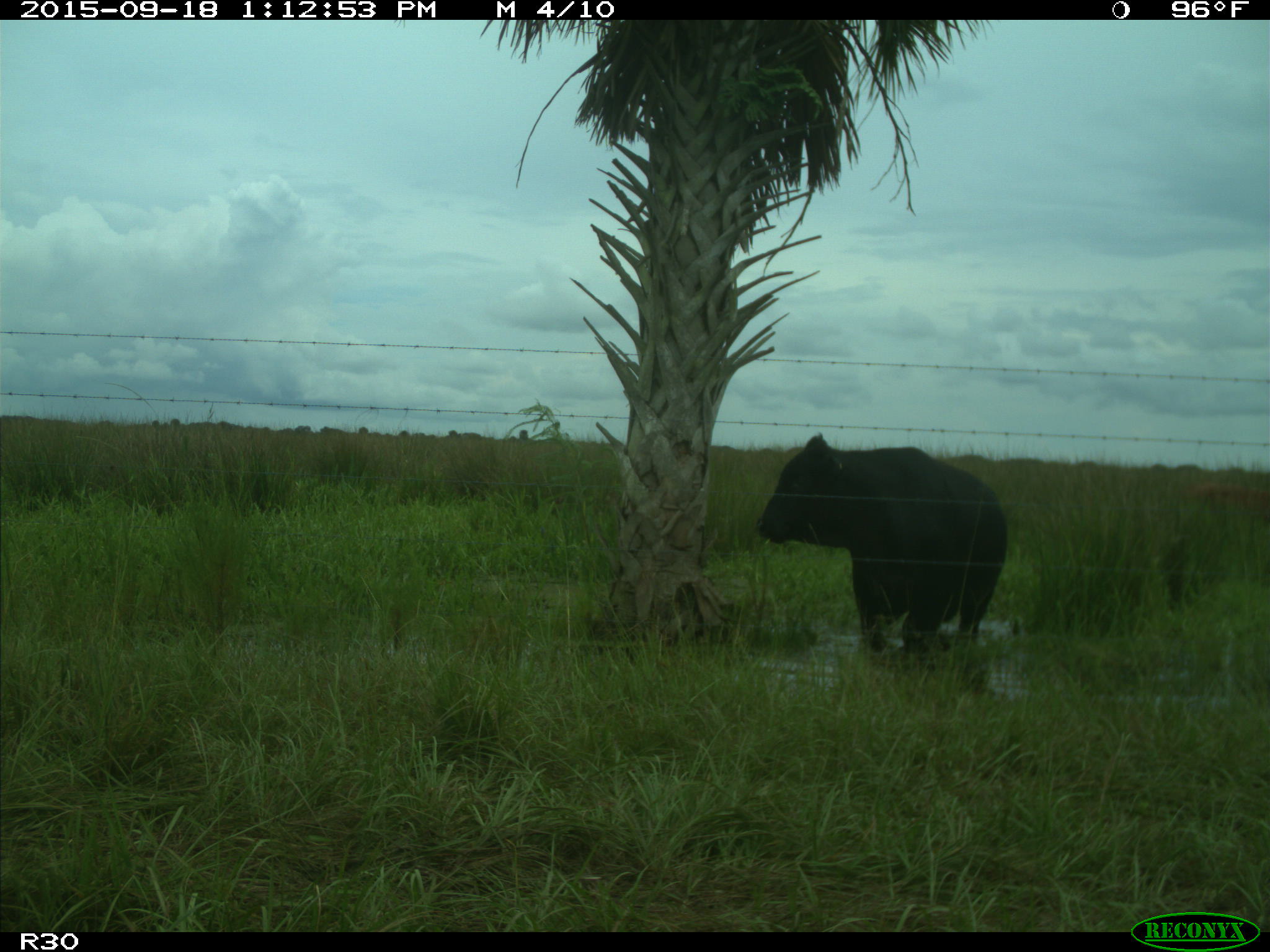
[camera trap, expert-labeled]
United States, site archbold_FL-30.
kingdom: Animalia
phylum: Chordata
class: Mammalia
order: Artiodactyla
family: Bovidae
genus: Bos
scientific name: Bos taurus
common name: domestic cow